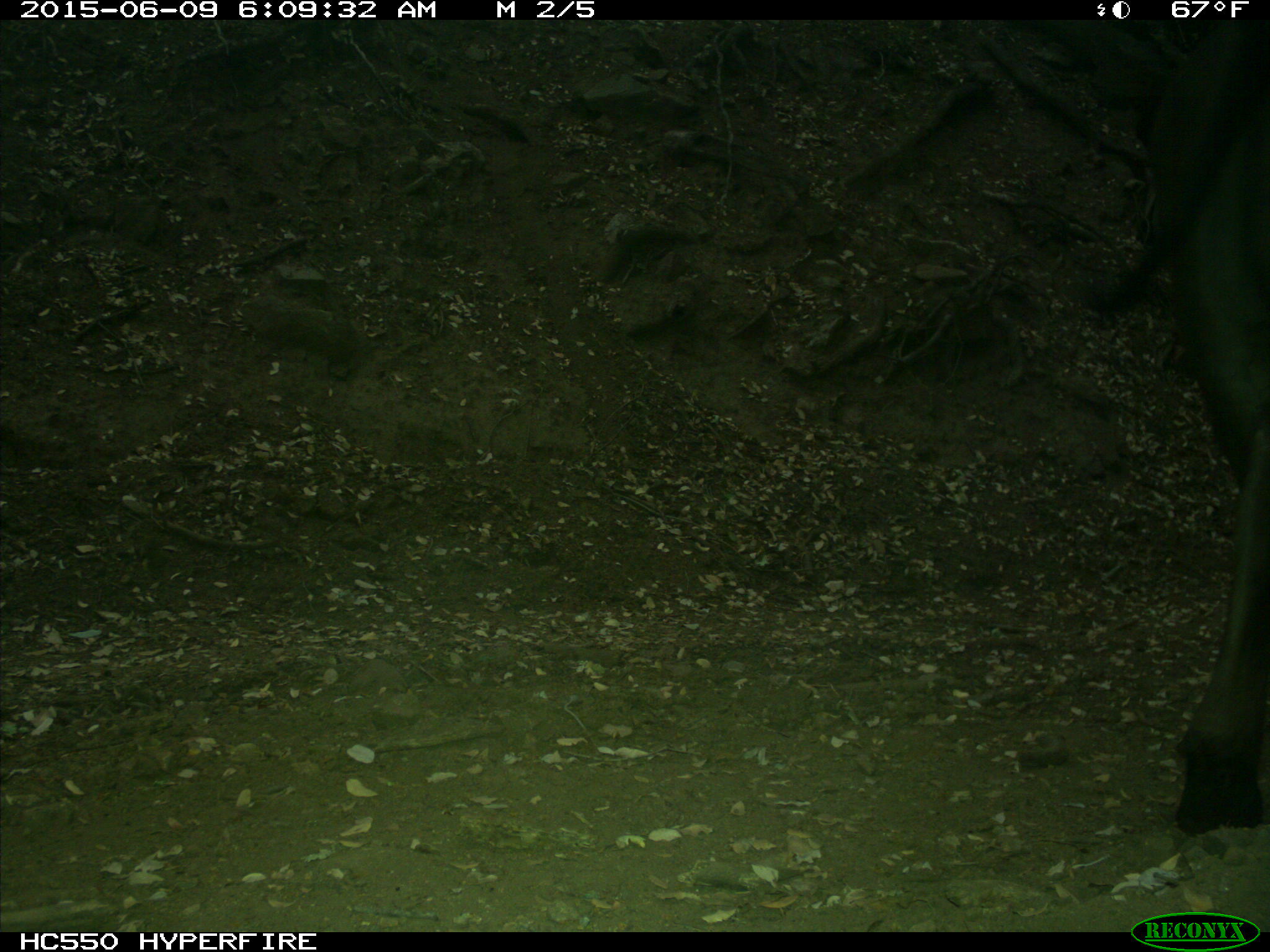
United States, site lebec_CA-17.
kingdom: Animalia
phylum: Chordata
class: Mammalia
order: Artiodactyla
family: Bovidae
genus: Bos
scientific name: Bos taurus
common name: domestic cow